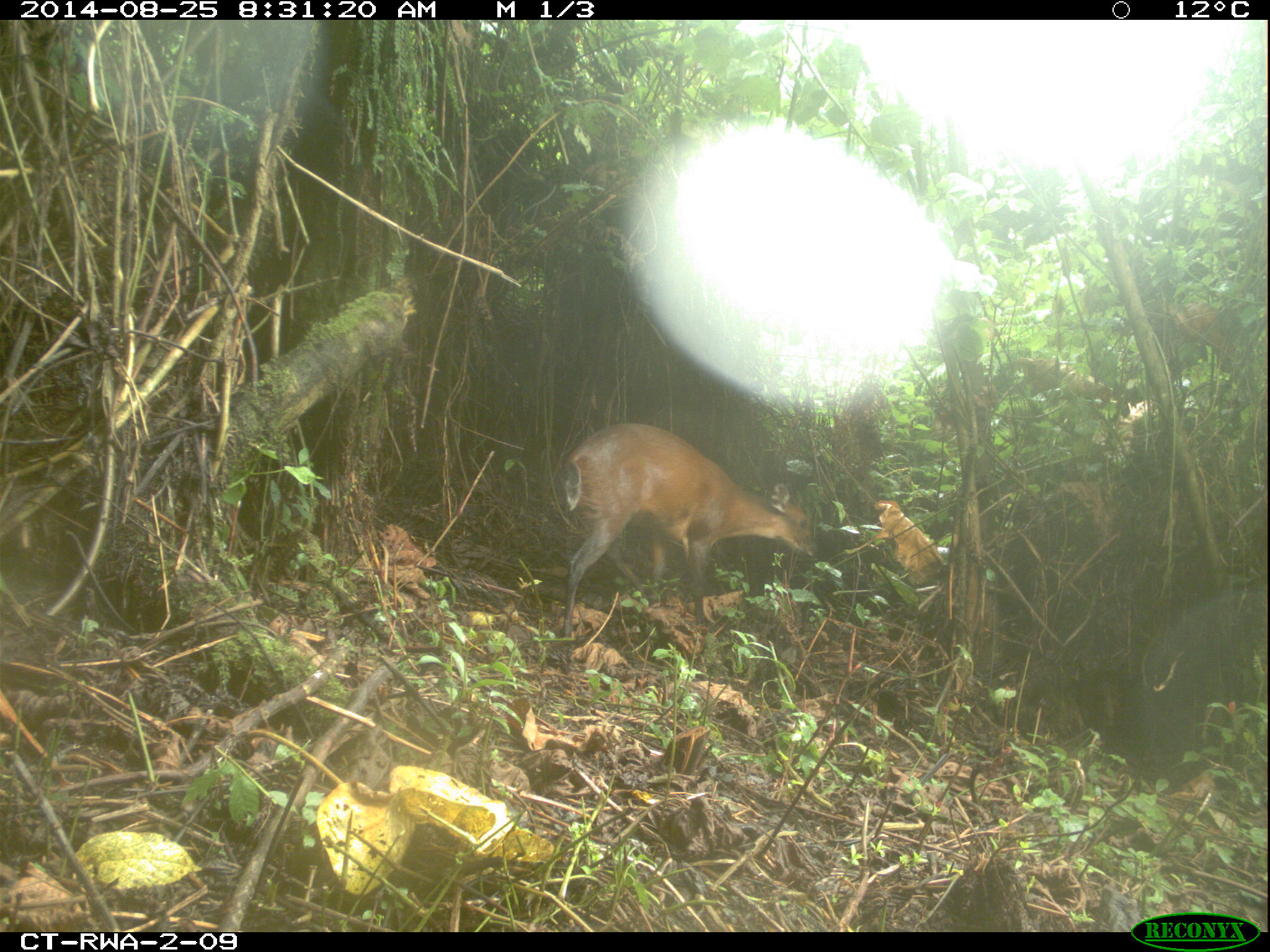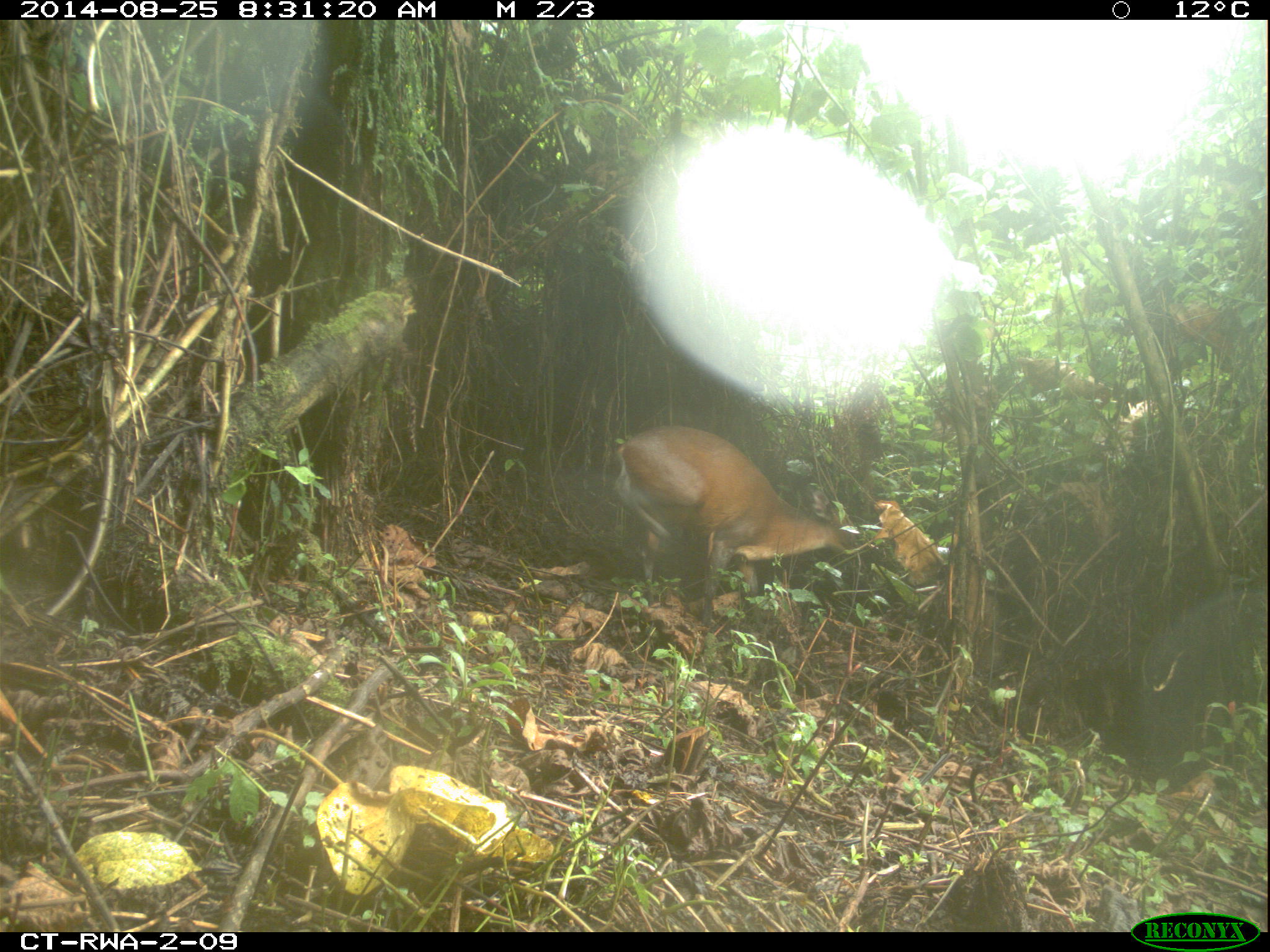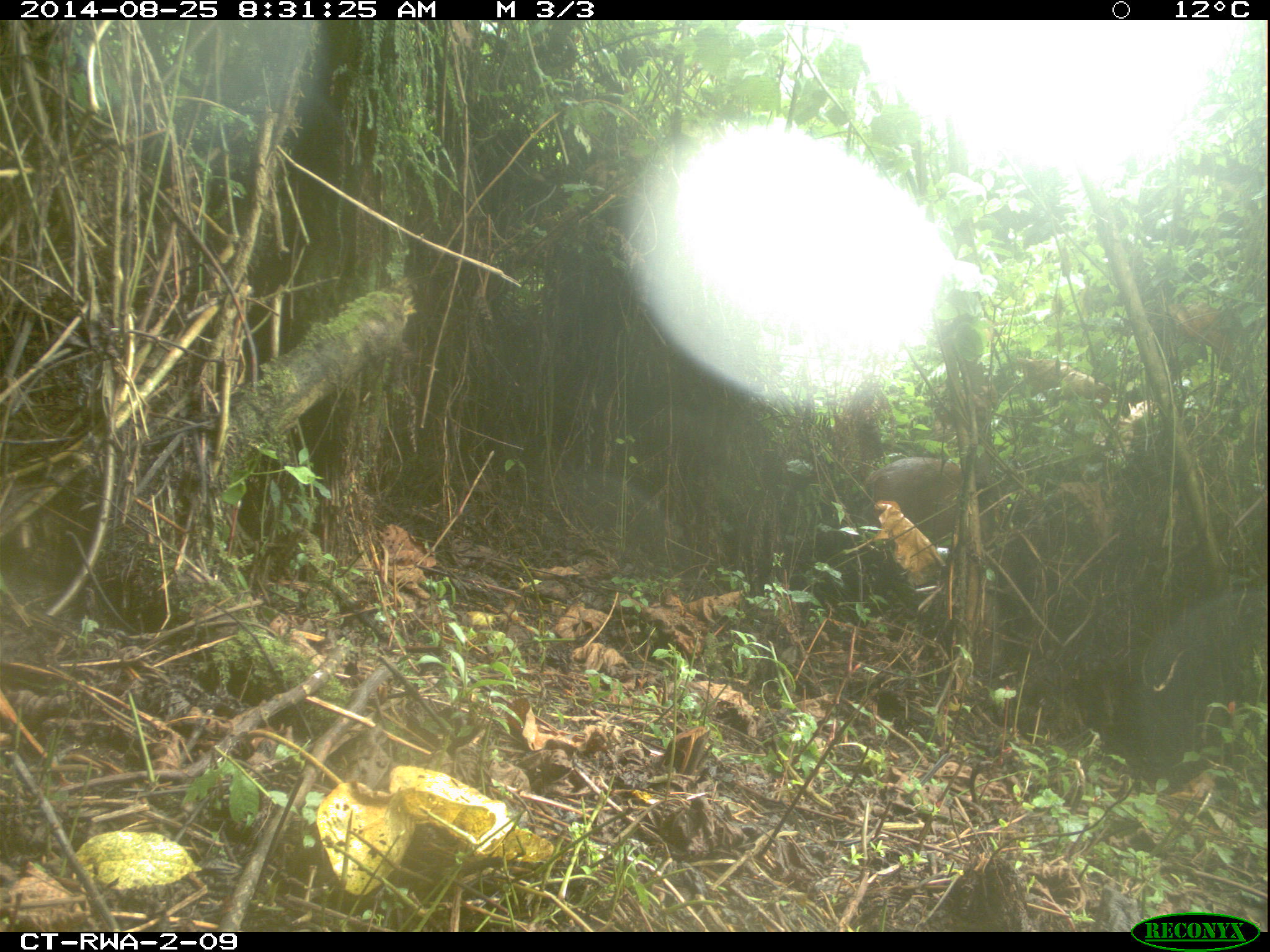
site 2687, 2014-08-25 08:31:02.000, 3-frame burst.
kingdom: Animalia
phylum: Chordata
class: Mammalia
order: Artiodactyla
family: Bovidae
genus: Cephalophus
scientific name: Cephalophus nigrifrons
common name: black-fronted duiker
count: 1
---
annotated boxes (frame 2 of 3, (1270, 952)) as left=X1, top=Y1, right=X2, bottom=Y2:
cephalophus nigrifrons: left=616, top=421, right=862, bottom=627